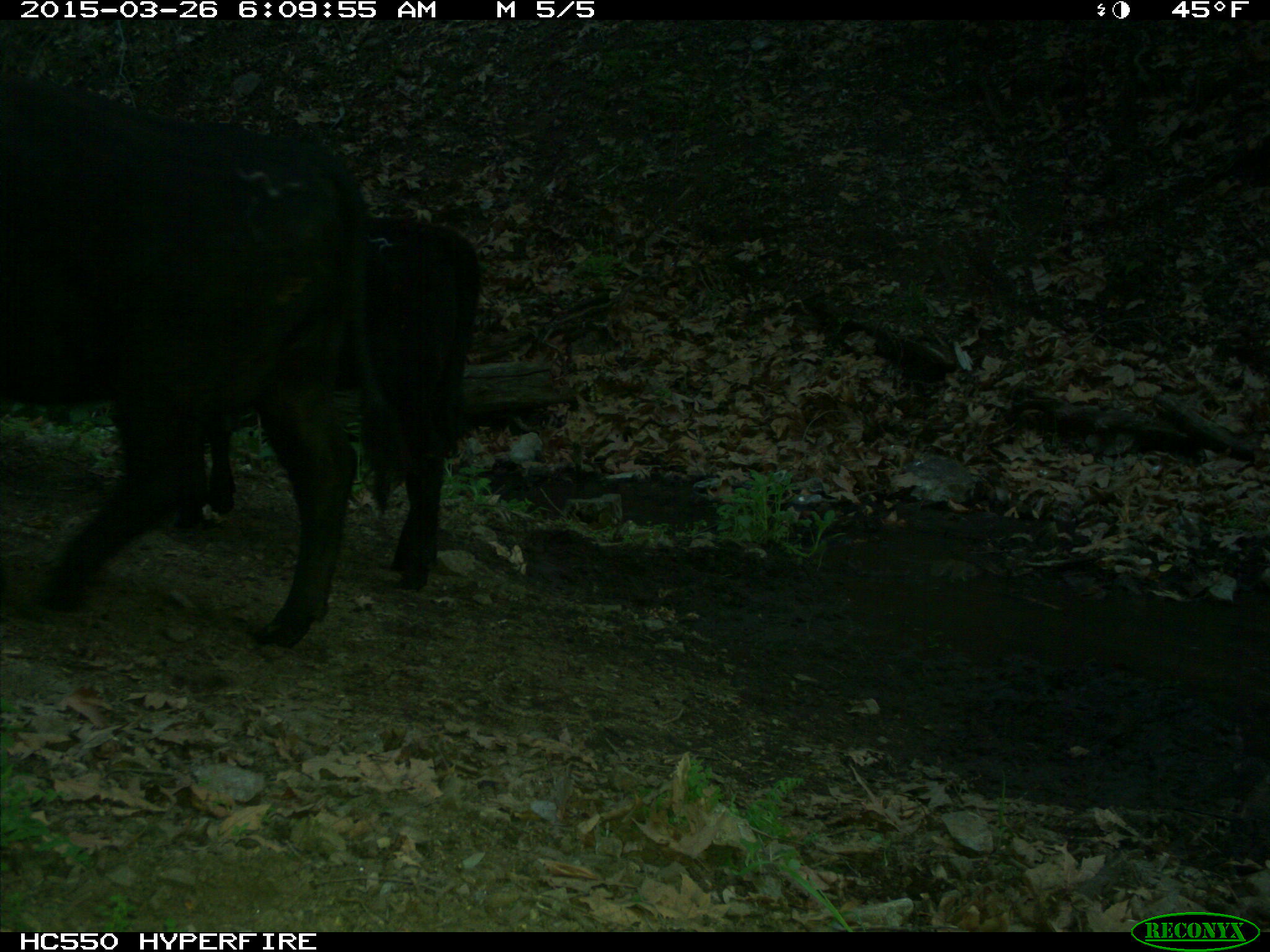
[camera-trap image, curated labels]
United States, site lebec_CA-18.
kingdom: Animalia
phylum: Chordata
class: Mammalia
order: Artiodactyla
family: Bovidae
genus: Bos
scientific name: Bos taurus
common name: domestic cow